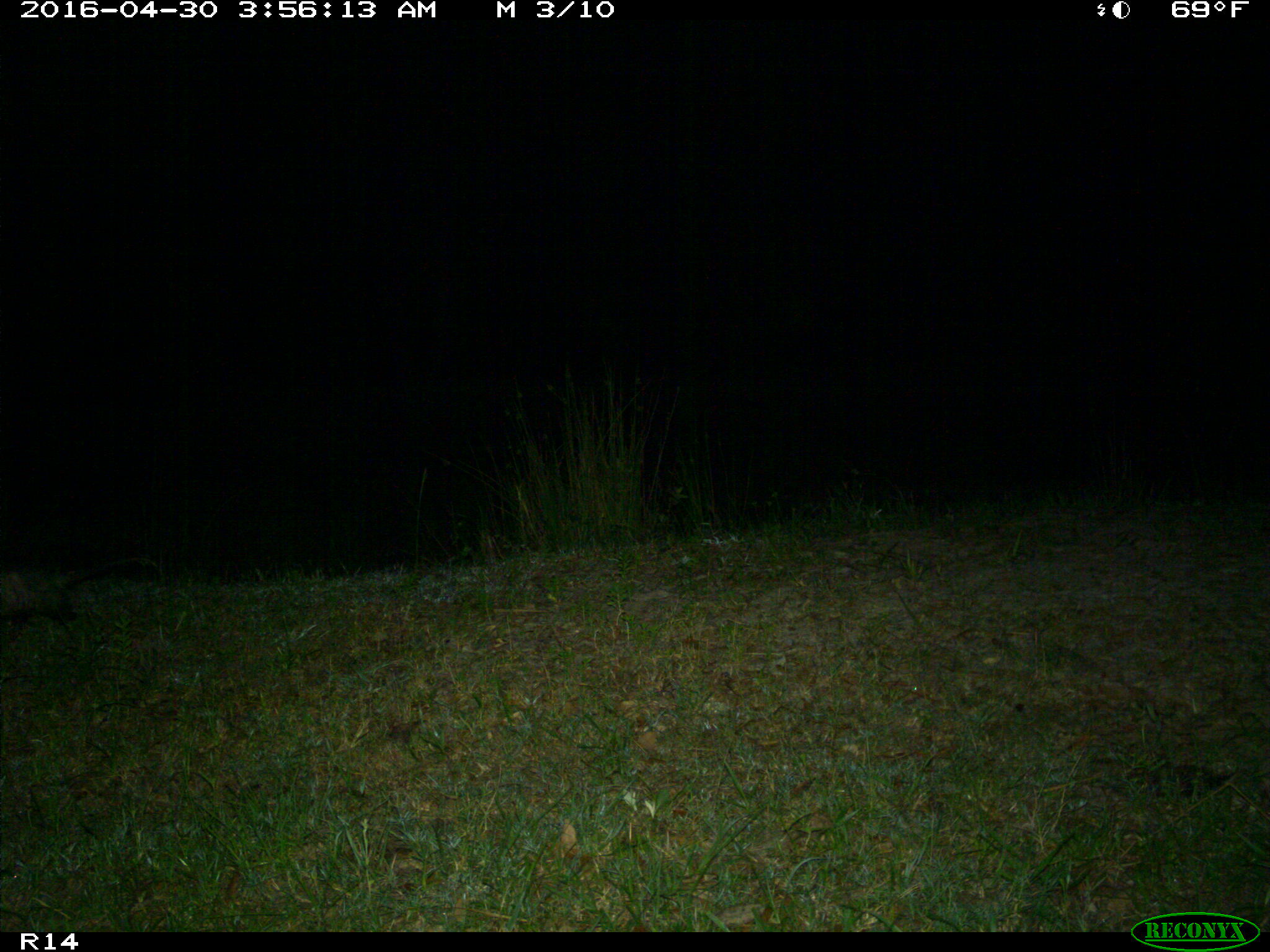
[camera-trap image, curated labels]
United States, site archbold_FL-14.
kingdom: Animalia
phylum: Chordata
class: Mammalia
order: Didelphimorphia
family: Didelphidae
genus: Didelphis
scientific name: Didelphis virginiana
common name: virginia opossum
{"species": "Didelphis virginiana (virginia opossum)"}